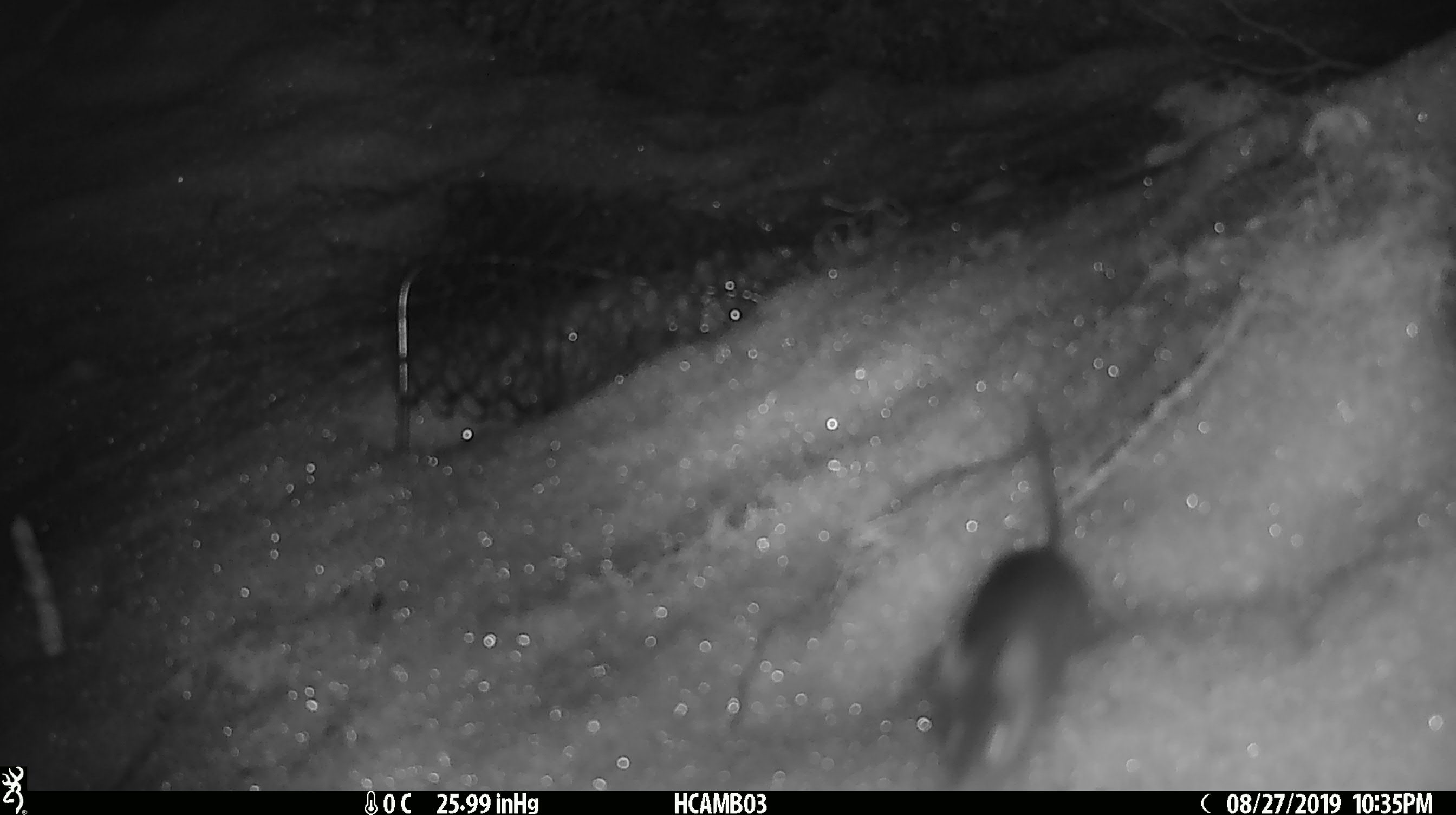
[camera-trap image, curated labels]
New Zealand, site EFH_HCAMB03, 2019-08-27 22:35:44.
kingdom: Animalia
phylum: Chordata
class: Mammalia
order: Rodentia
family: Muridae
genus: Mus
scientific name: Mus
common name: mouse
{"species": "mouse (Mus)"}